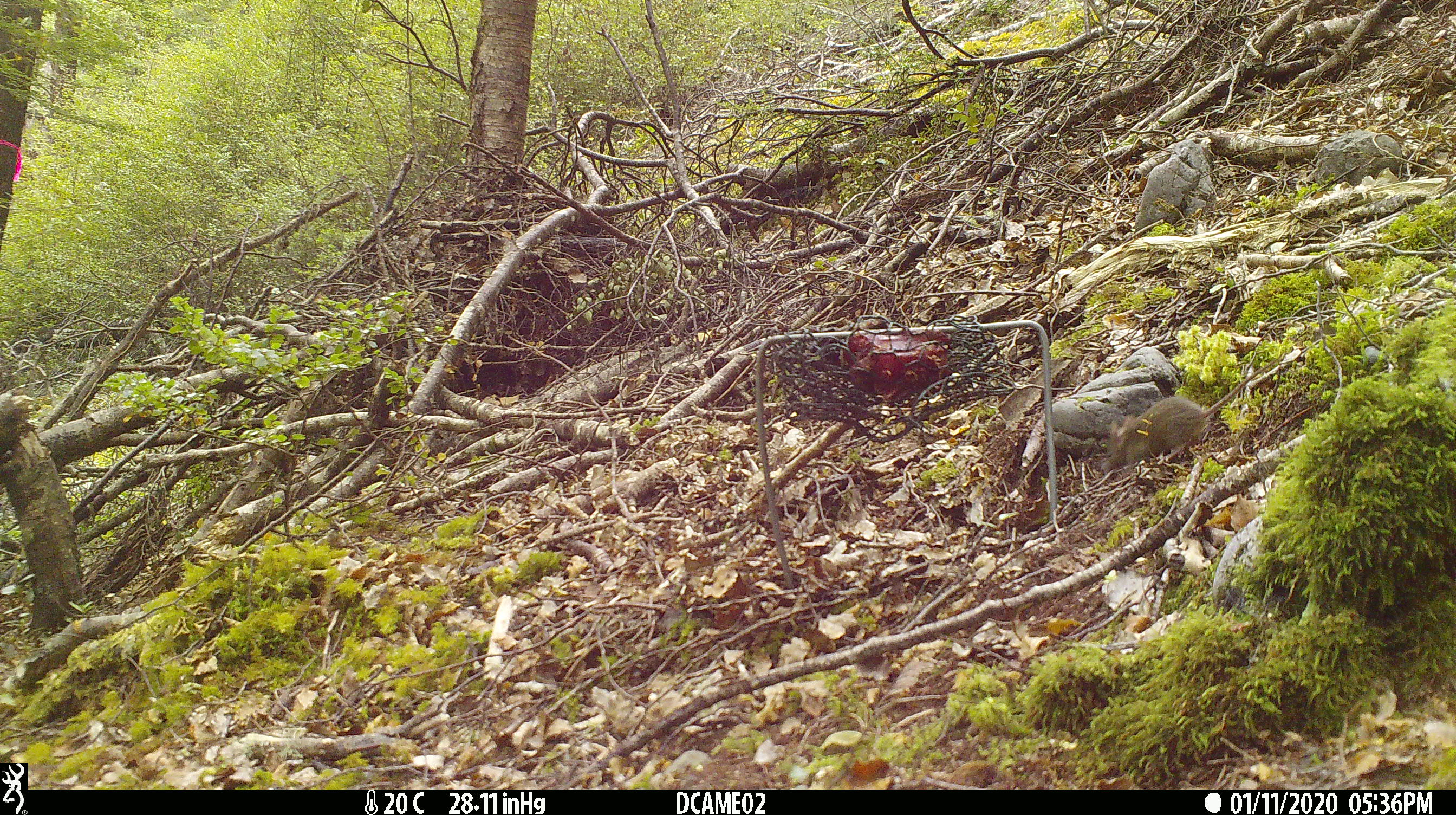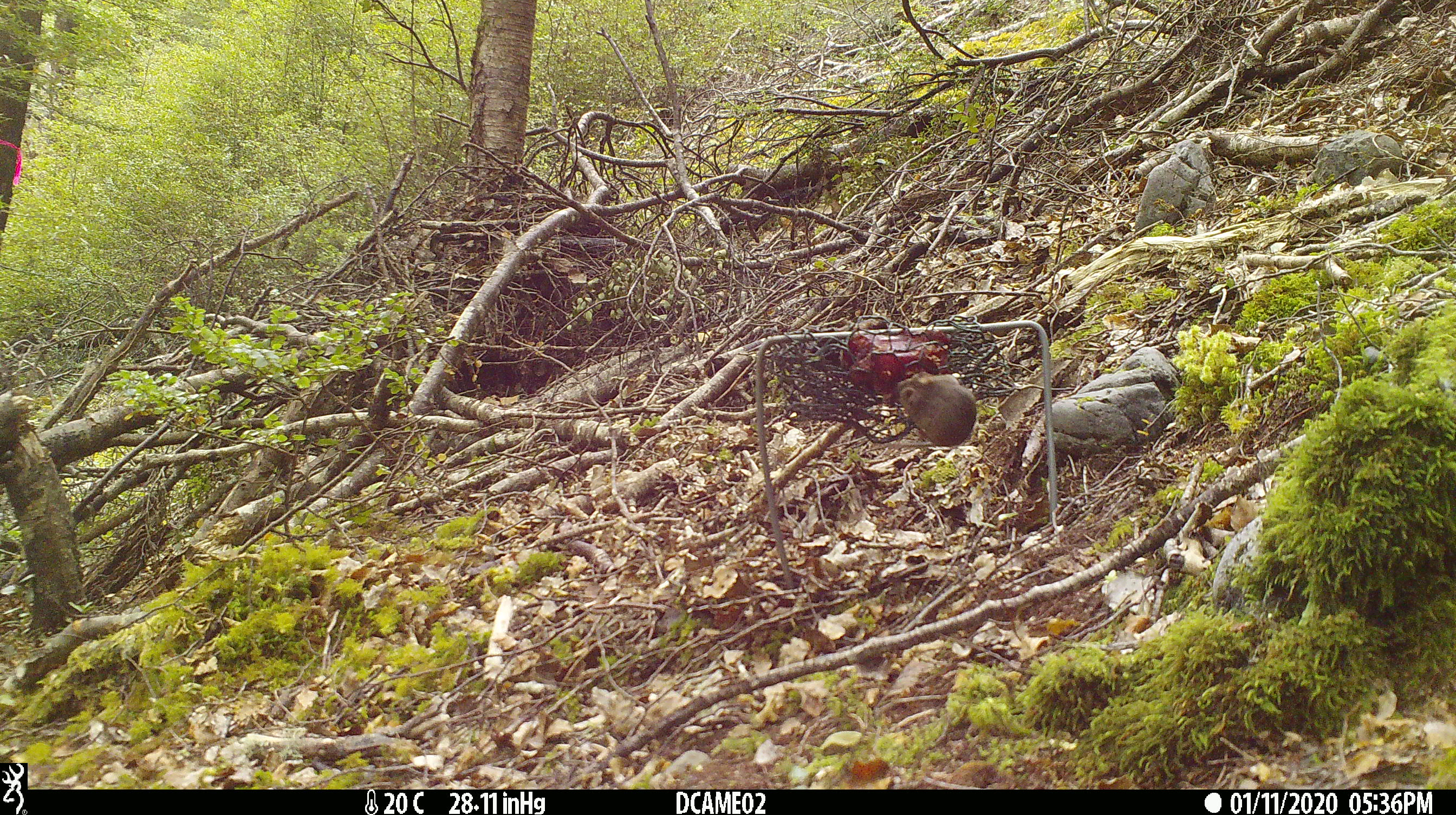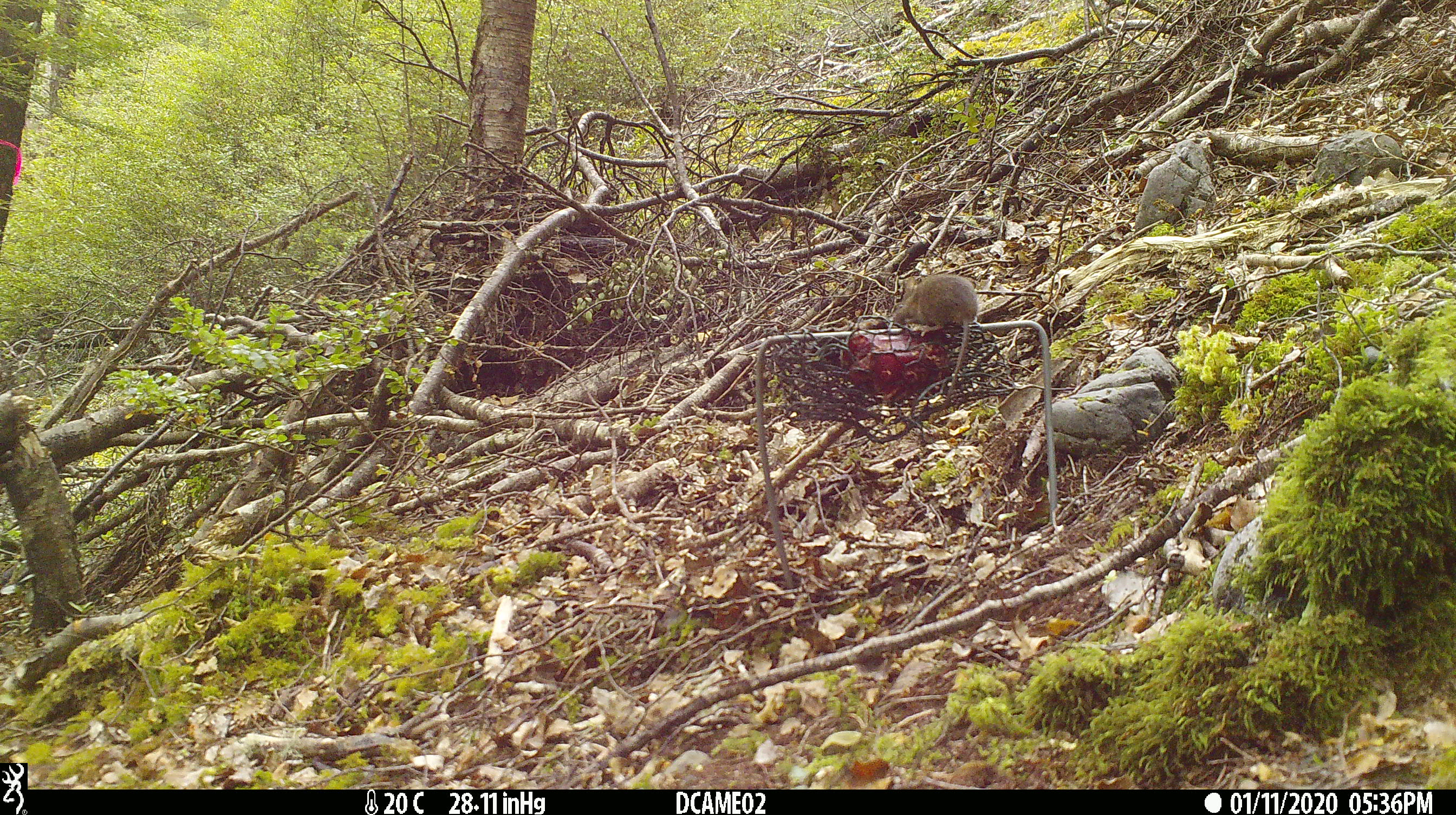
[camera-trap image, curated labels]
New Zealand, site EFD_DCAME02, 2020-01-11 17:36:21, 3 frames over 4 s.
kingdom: Animalia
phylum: Chordata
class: Mammalia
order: Rodentia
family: Muridae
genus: Mus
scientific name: Mus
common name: mouse